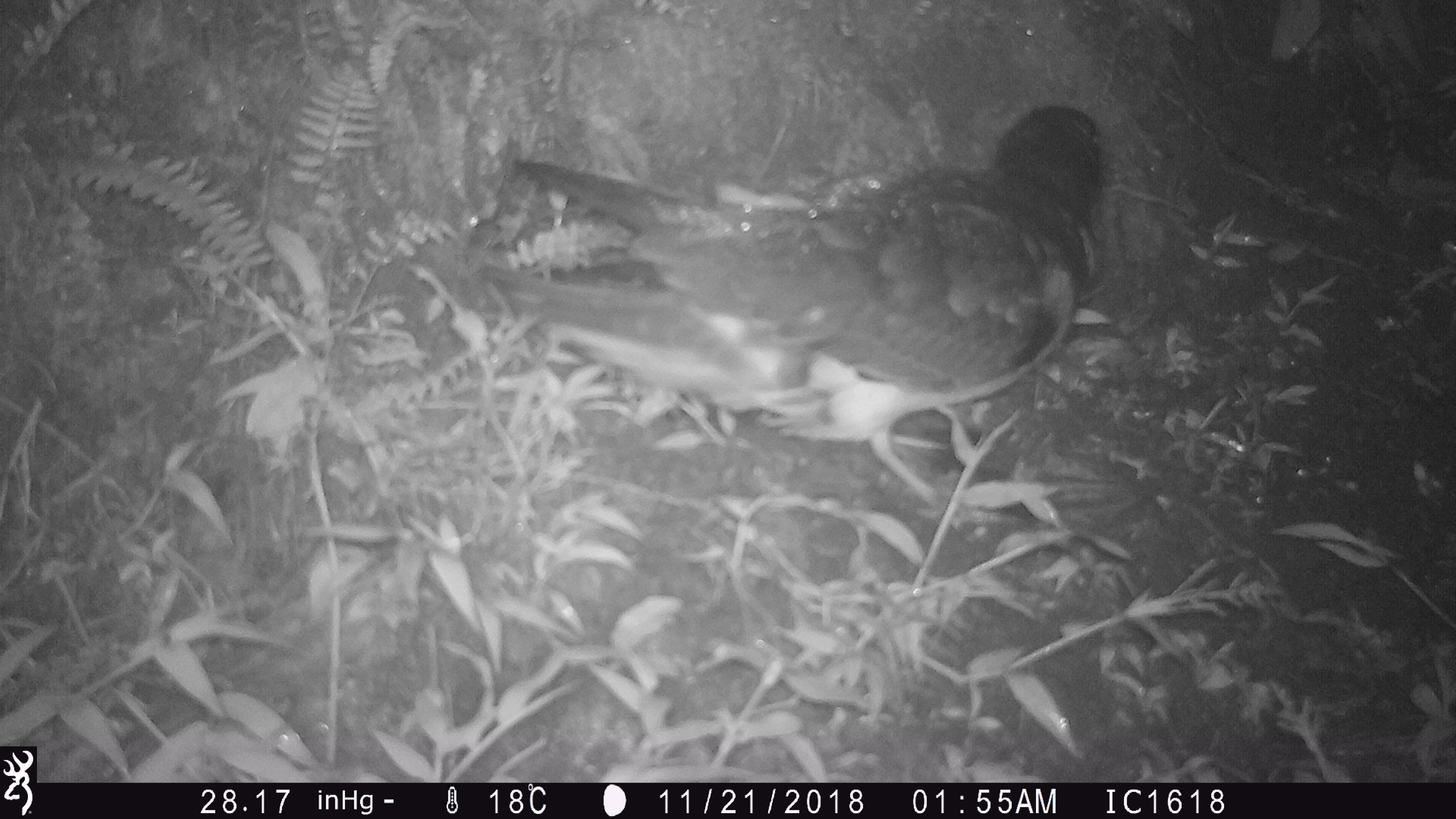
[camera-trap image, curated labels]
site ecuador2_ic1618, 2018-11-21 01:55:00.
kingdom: Animalia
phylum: Chordata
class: Aves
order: Procellariiformes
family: Procellariidae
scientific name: Procellariidae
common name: petrel chick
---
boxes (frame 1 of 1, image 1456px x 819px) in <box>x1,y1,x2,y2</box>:
petrel chick: <box>502,102,1115,529</box>